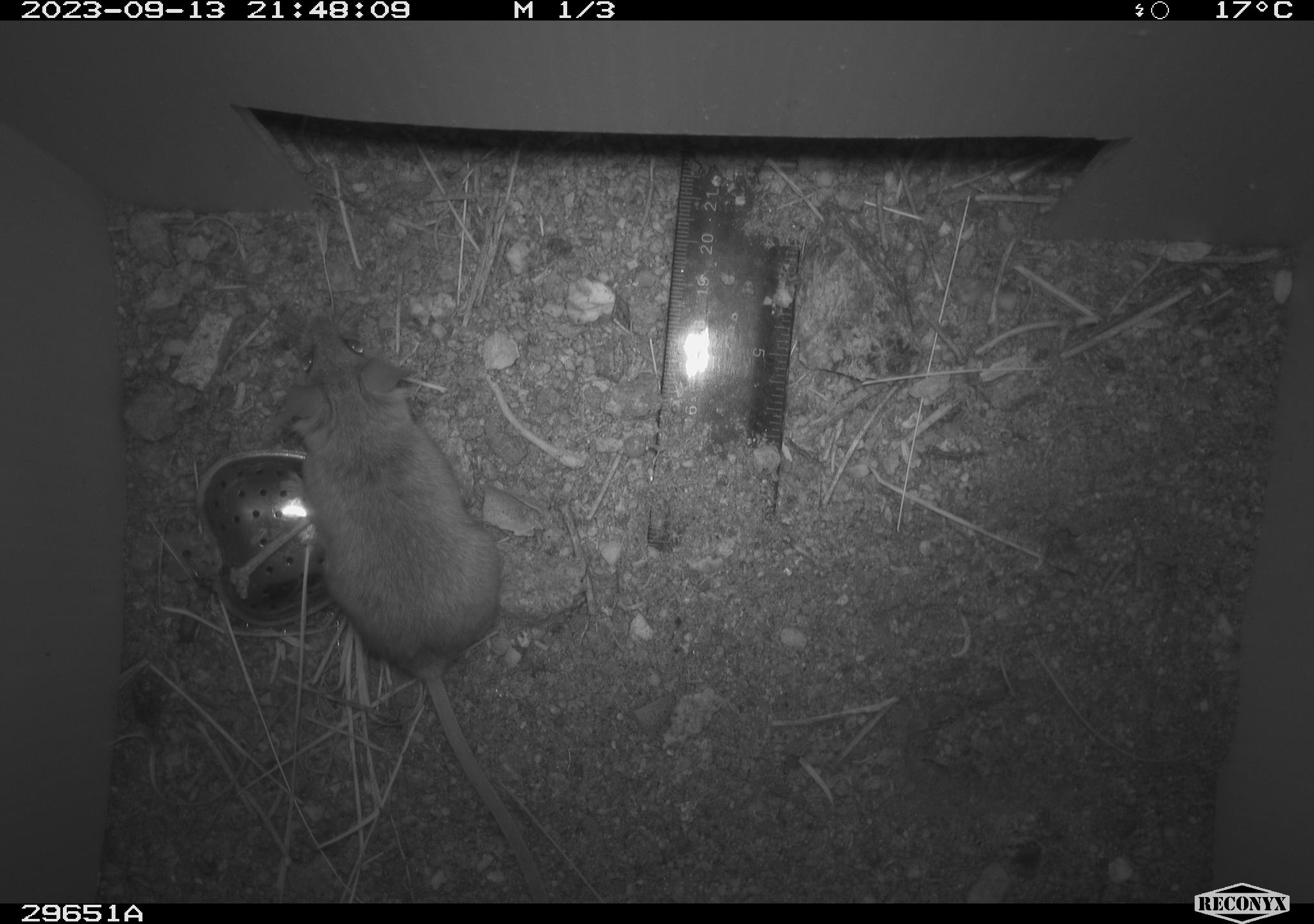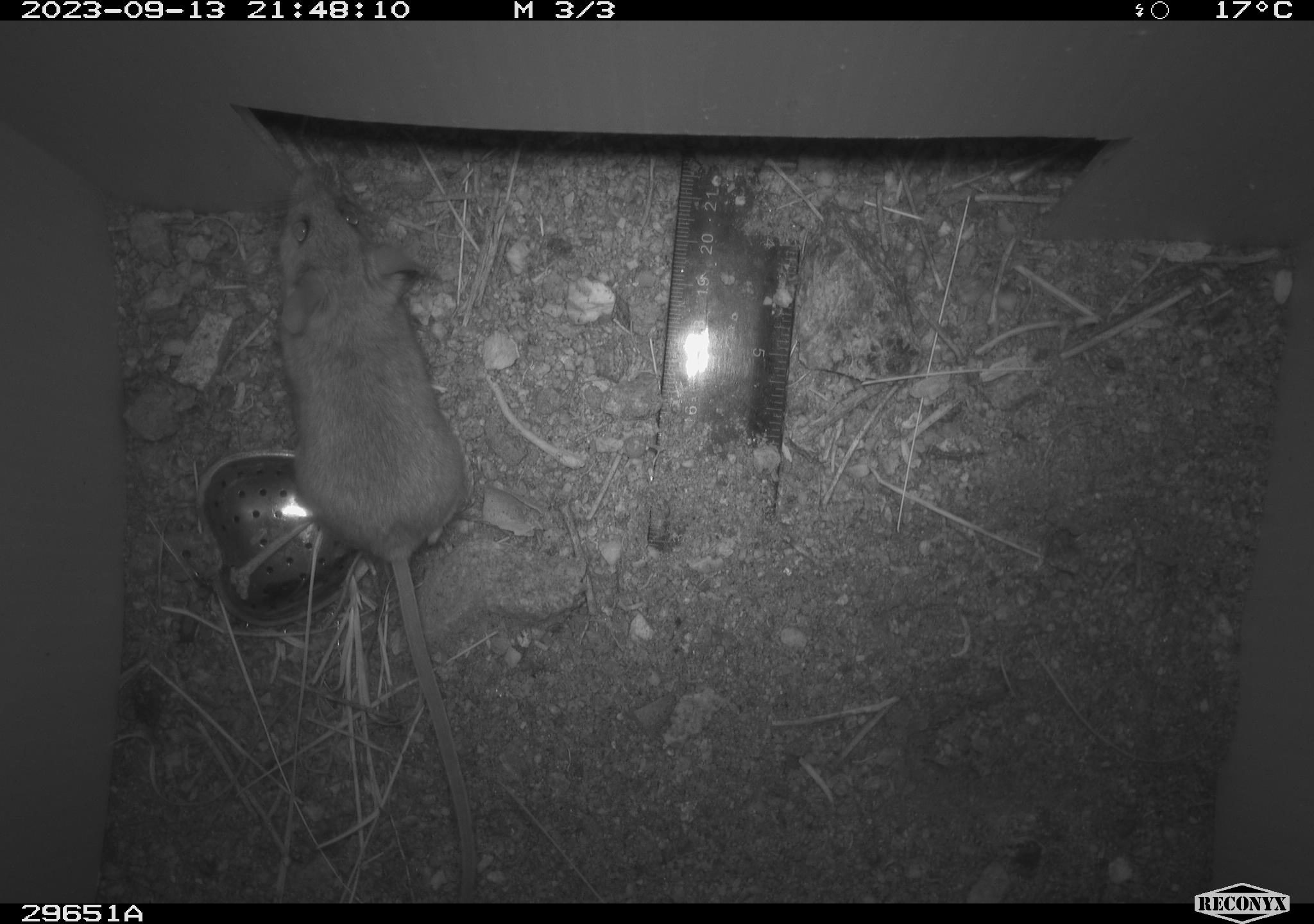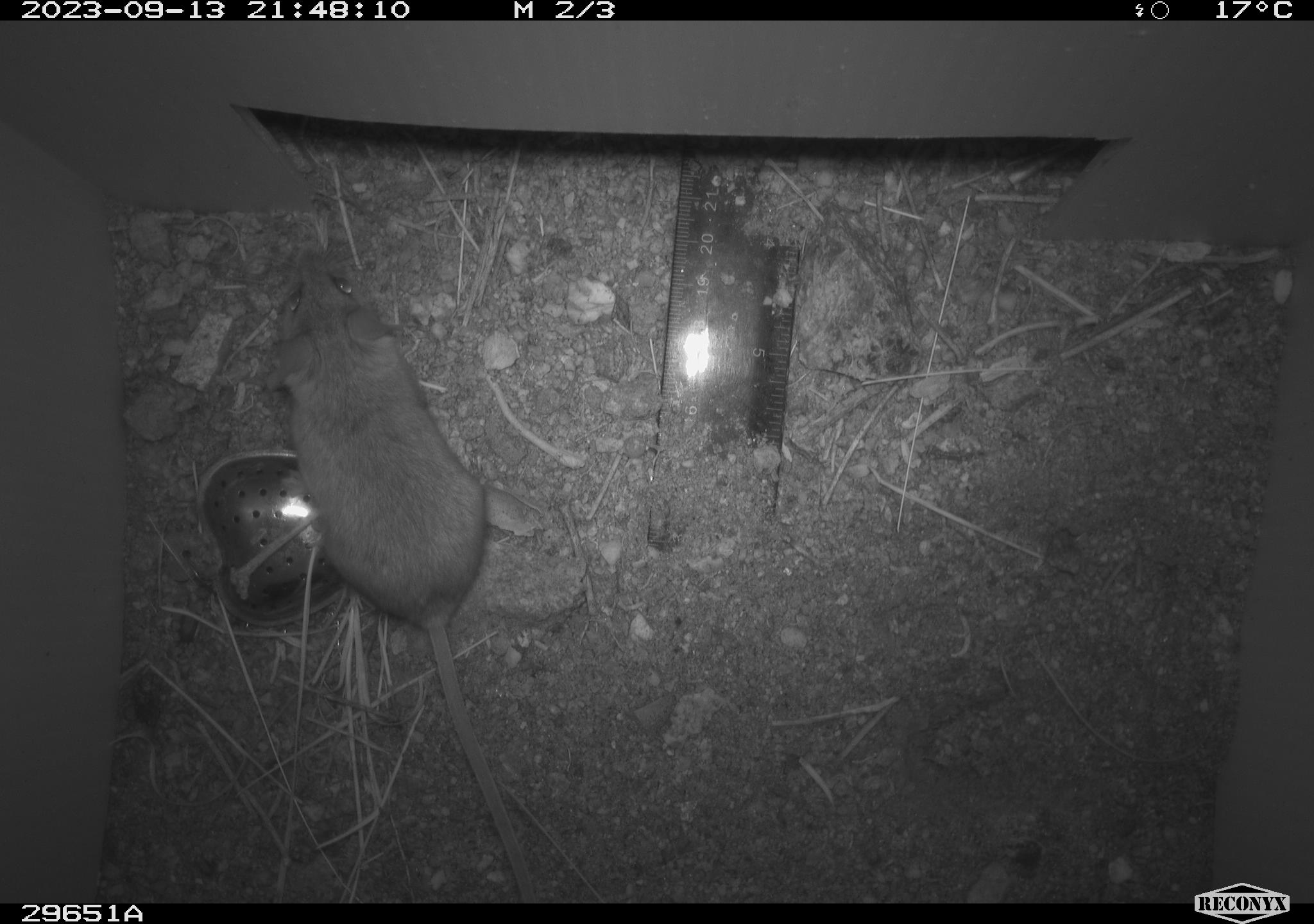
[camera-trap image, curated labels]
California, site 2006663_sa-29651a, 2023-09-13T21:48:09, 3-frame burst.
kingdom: Animalia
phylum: Chordata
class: Mammalia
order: Rodentia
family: Cricetidae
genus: Peromyscus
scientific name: Peromyscus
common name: deer mice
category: peromyscus species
Peromyscus species (deer mice) (Peromyscus).